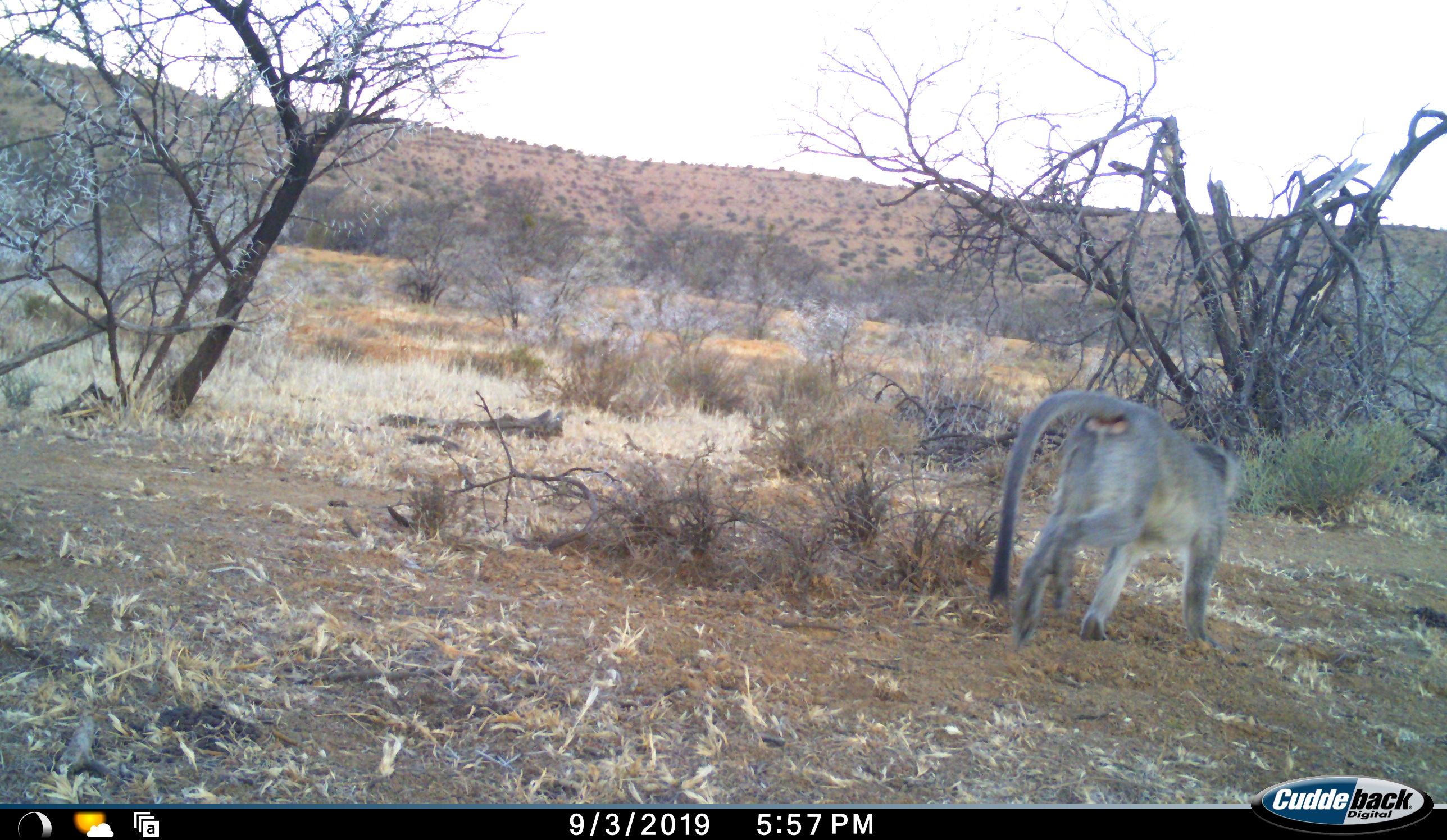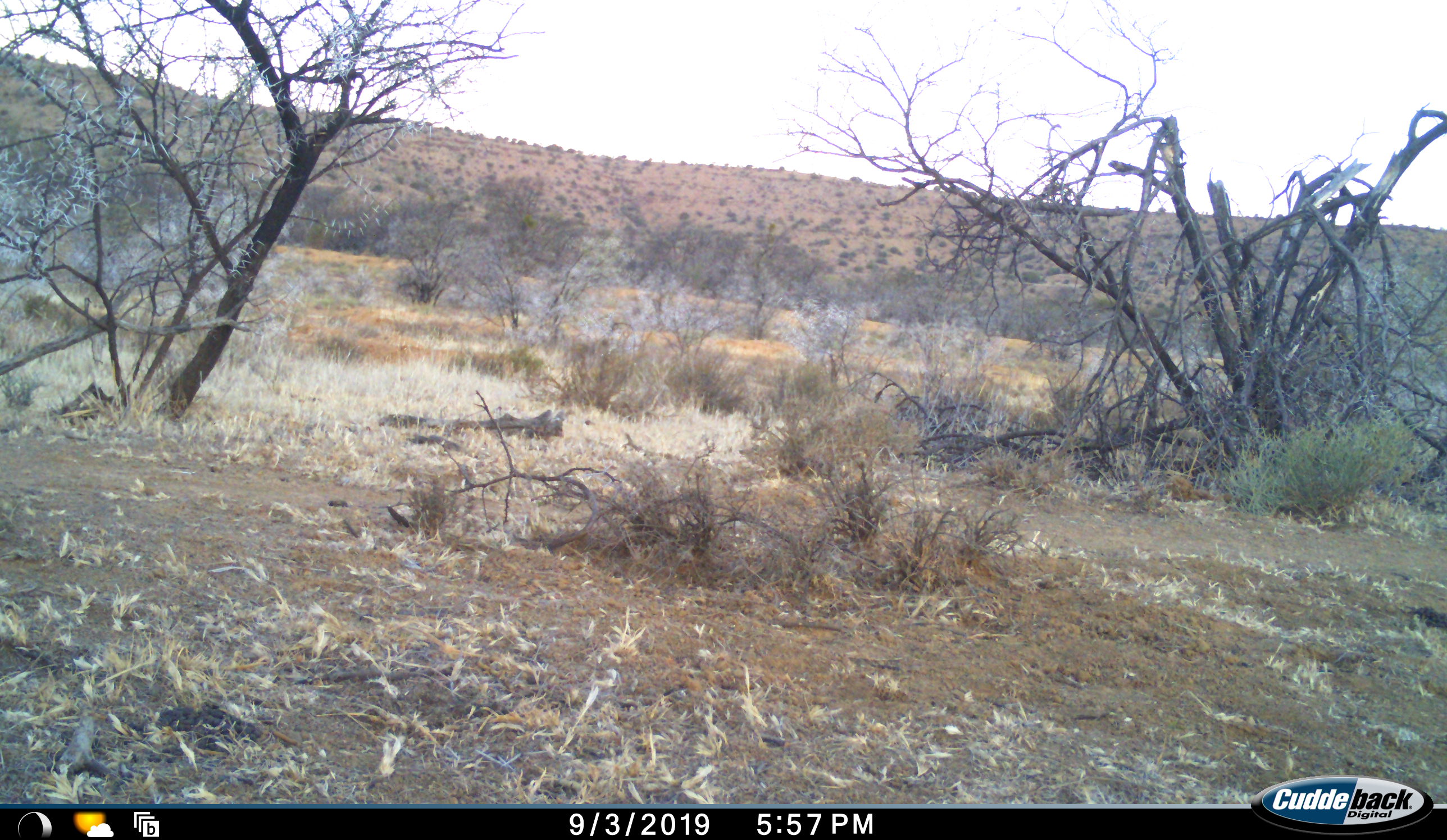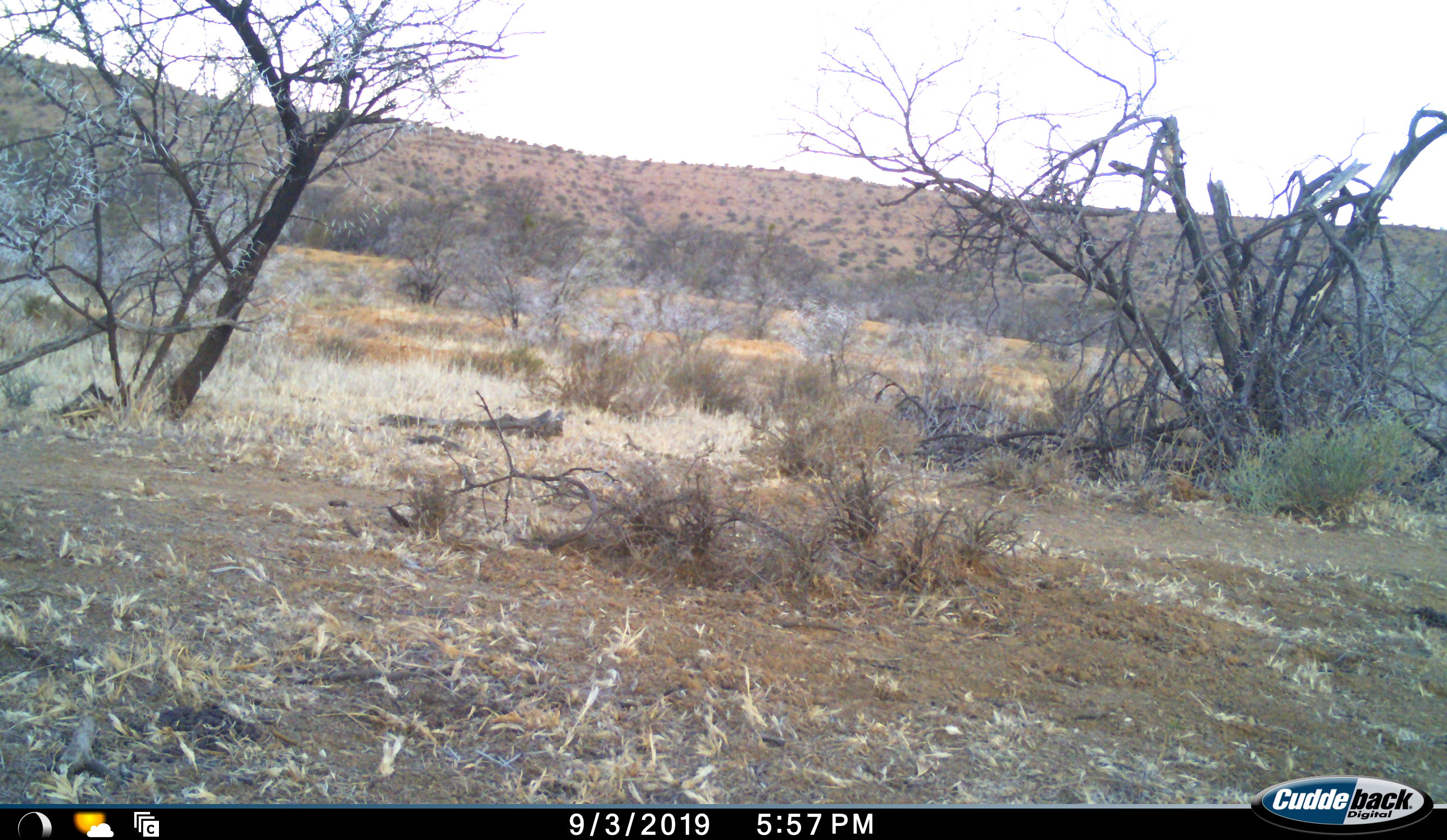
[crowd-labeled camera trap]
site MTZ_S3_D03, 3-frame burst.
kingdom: Animalia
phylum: Chordata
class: Mammalia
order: Primates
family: Cercopithecidae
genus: Chlorocebus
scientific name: Chlorocebus pygerythrus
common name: vervet monkey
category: monkeyvervet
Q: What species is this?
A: Monkeyvervet (vervet monkey) (Chlorocebus pygerythrus).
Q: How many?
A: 1.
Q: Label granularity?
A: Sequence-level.